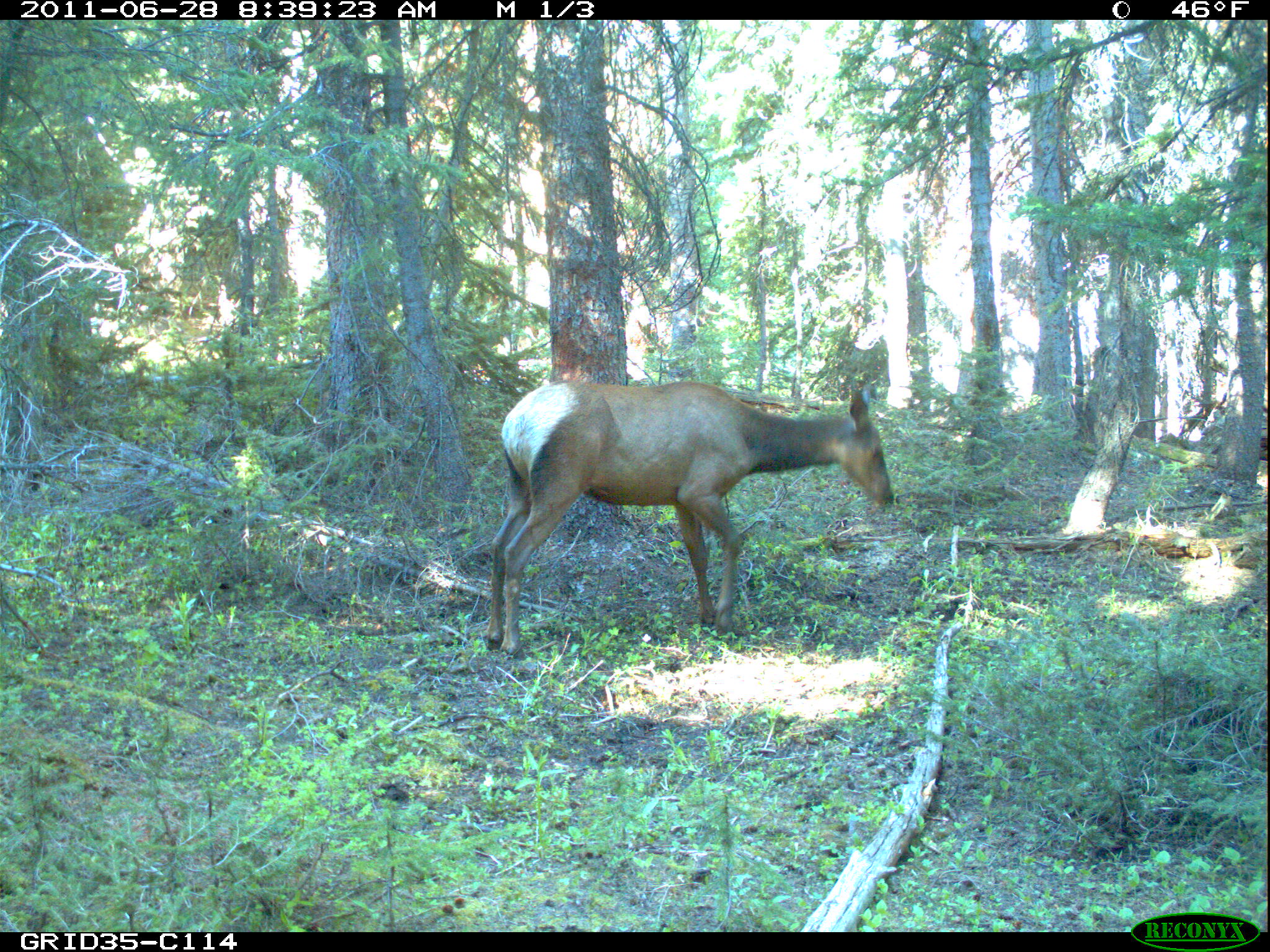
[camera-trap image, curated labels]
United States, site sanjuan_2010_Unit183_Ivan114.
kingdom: Animalia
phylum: Chordata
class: Mammalia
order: Artiodactyla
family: Cervidae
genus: Cervus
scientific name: Cervus elaphus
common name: red deer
Cervus elaphus (red deer).